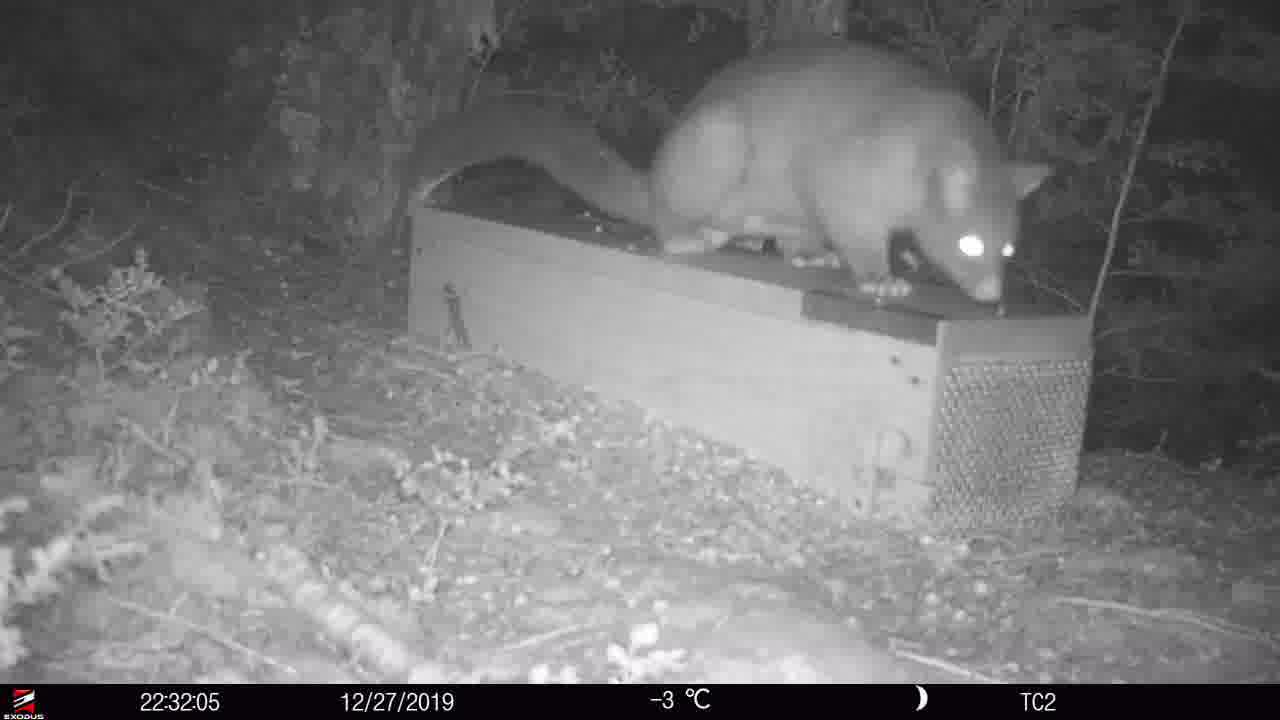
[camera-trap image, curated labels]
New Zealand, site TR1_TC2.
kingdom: Animalia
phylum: Chordata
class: Mammalia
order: Diprotodontia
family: Phalangeridae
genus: Trichosurus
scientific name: Trichosurus vulpecula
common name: common brushtail possum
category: possum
Possum (common brushtail possum) (Trichosurus vulpecula).